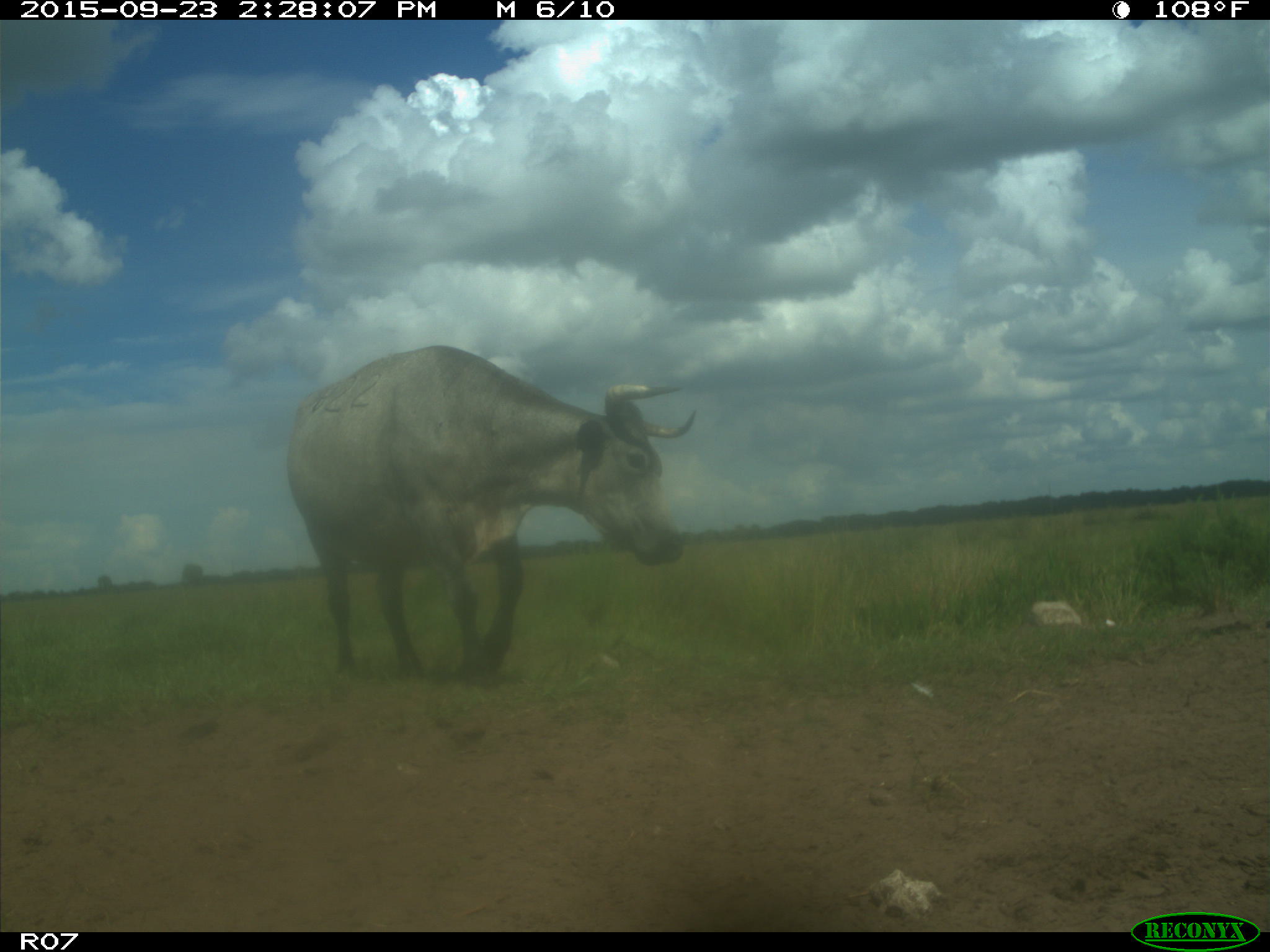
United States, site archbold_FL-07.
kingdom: Animalia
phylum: Chordata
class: Mammalia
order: Artiodactyla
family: Bovidae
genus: Bos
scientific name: Bos taurus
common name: domestic cow